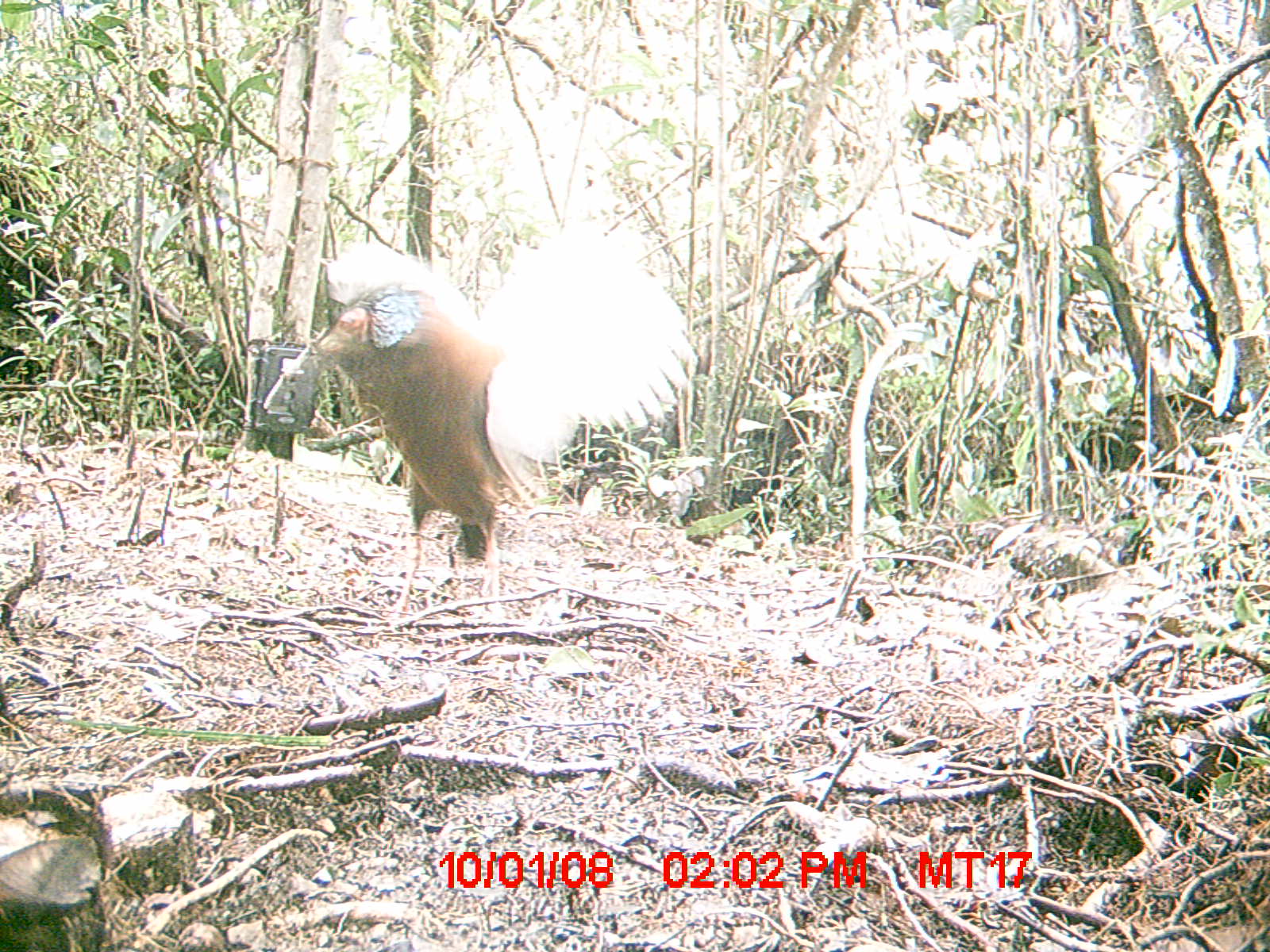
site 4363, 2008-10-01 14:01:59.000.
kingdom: Animalia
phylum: Chordata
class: Aves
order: Pelecaniformes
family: Threskiornithidae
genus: Lophotibis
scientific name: Lophotibis cristata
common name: madagascan ibis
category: lophotibis cristataa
Lophotibis cristataa (madagascan ibis) (Lophotibis cristata), count 2.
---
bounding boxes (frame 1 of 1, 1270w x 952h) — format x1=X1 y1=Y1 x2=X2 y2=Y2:
lophotibis cristataa: x1=315 y1=234 x2=694 y2=622